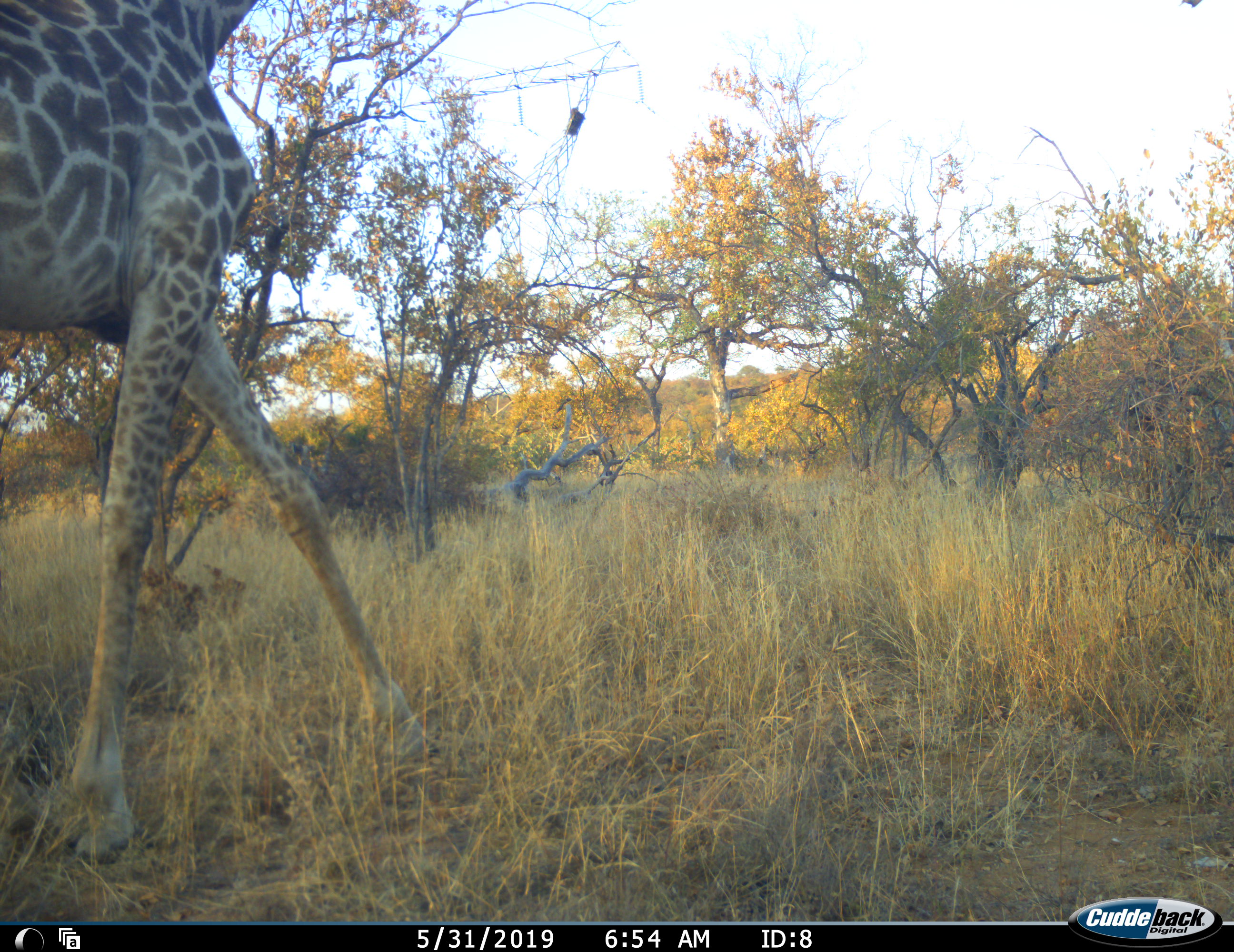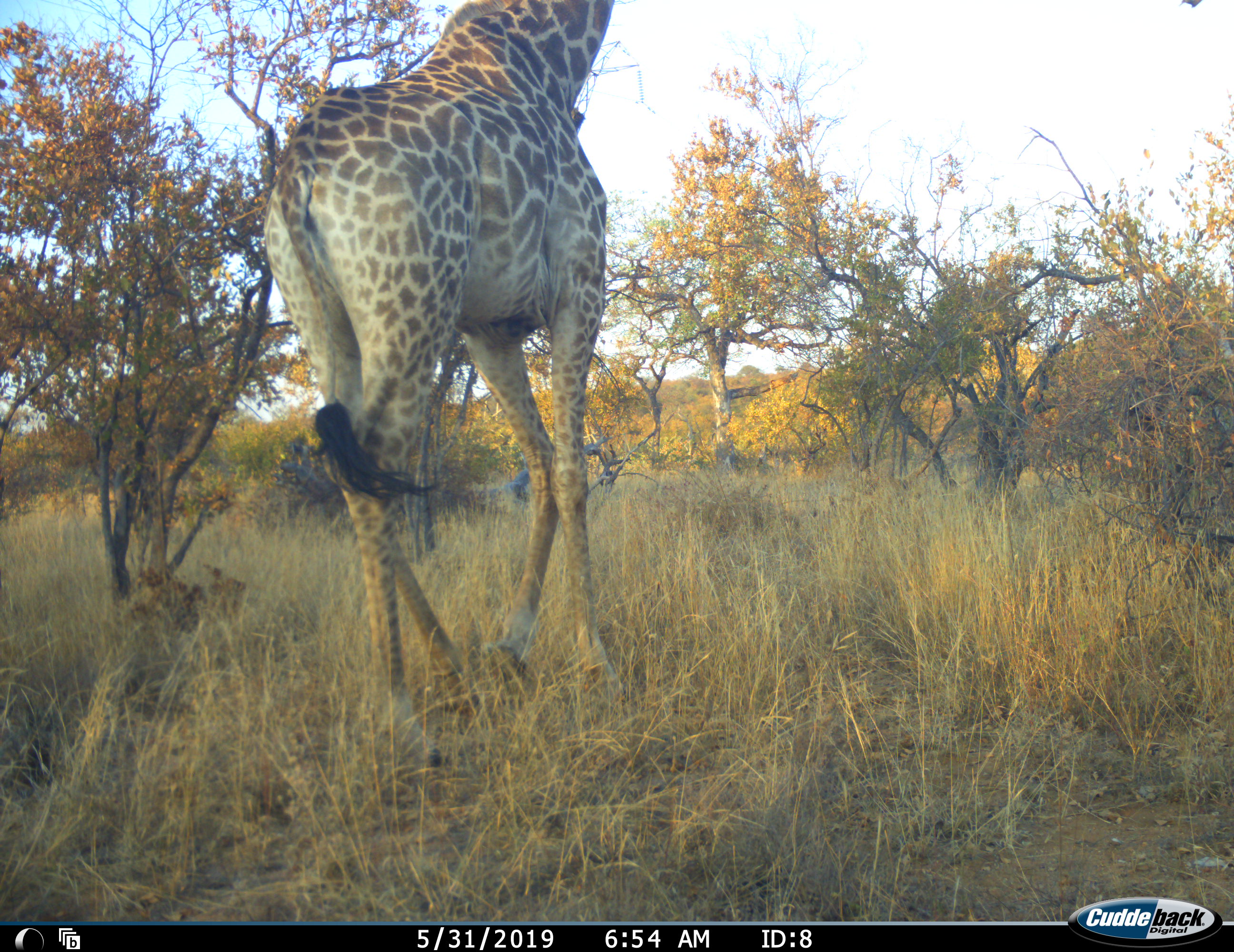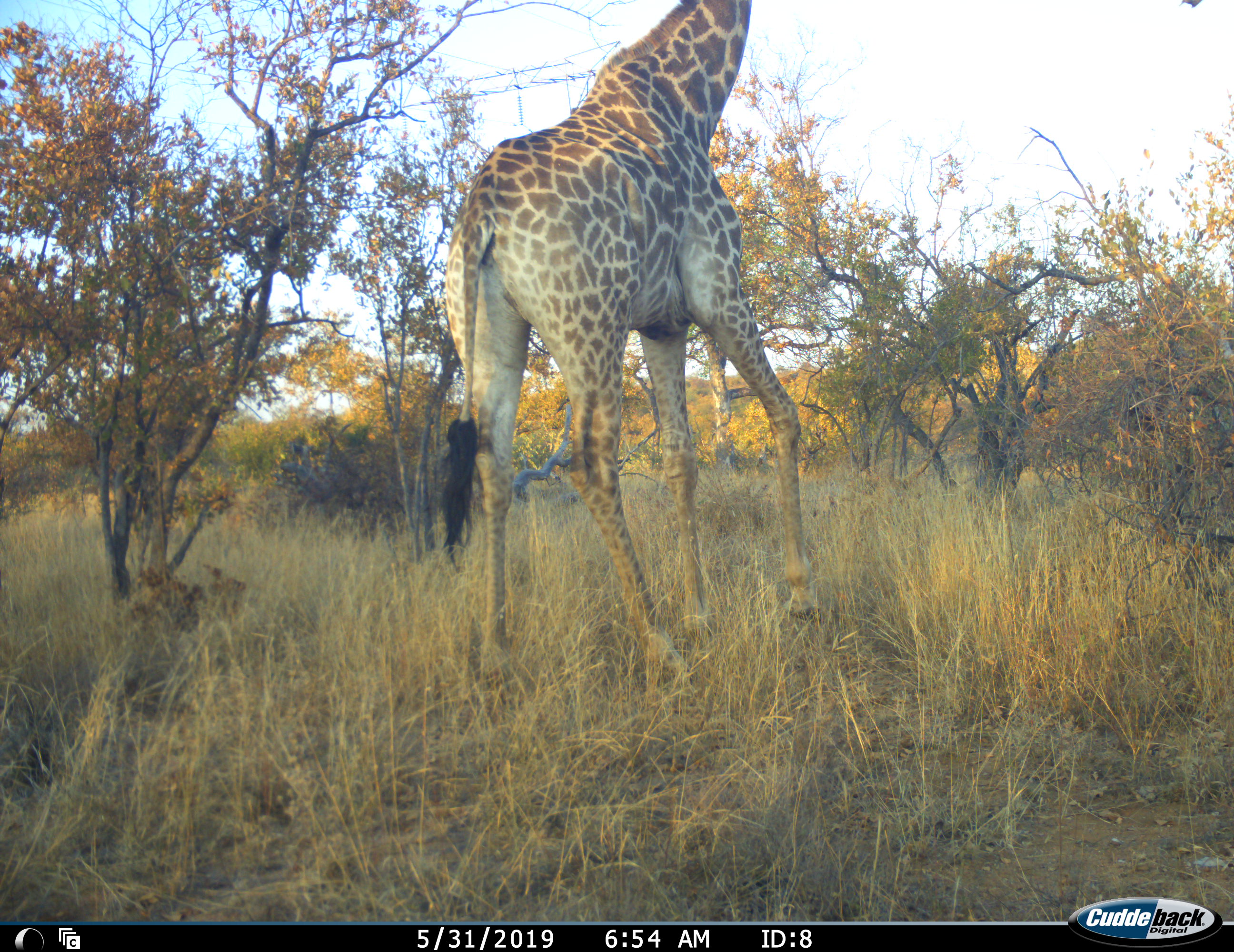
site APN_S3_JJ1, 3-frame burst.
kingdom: Animalia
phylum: Chordata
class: Mammalia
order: Artiodactyla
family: Giraffidae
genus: Giraffa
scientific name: Giraffa camelopardalis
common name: giraffe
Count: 1.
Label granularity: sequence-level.